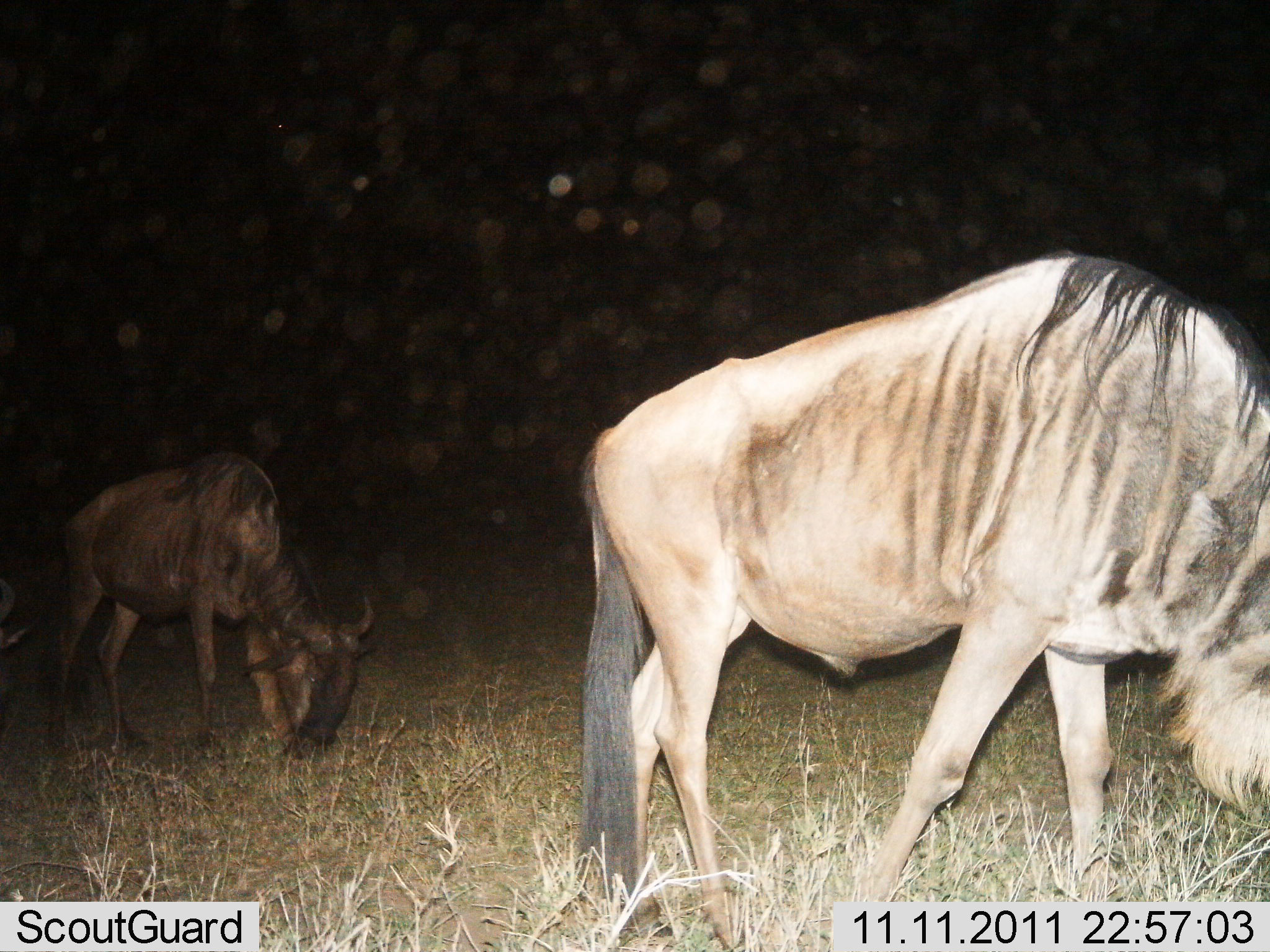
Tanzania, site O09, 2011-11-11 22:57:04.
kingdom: Animalia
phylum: Chordata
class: Mammalia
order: Artiodactyla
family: Bovidae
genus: Connochaetes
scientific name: Connochaetes taurinus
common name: blue wildebeest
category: wildebeest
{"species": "wildebeest (blue wildebeest) (Connochaetes taurinus)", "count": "2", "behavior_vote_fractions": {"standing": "25%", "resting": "0%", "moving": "42%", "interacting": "0%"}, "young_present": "0%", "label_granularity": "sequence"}